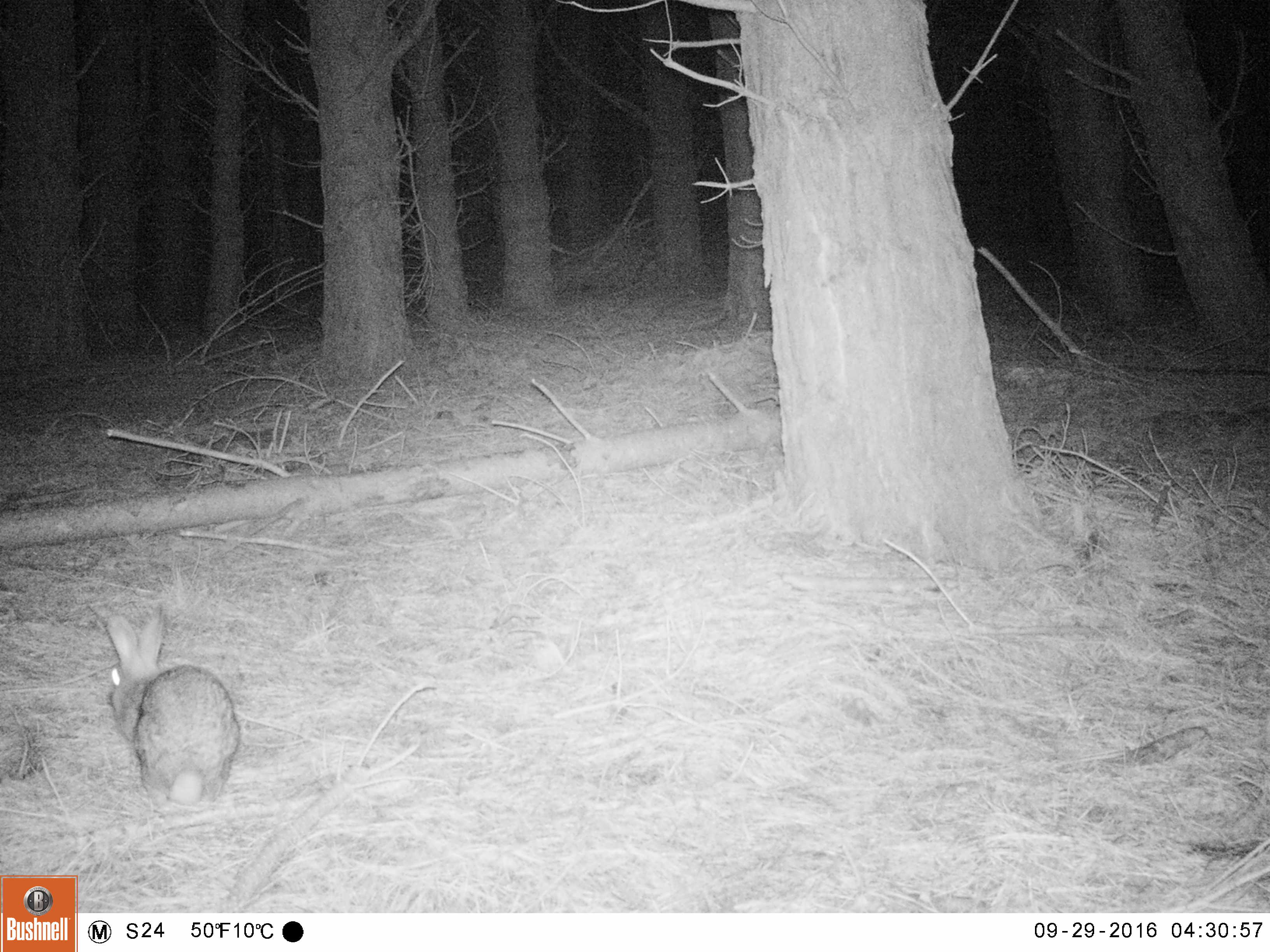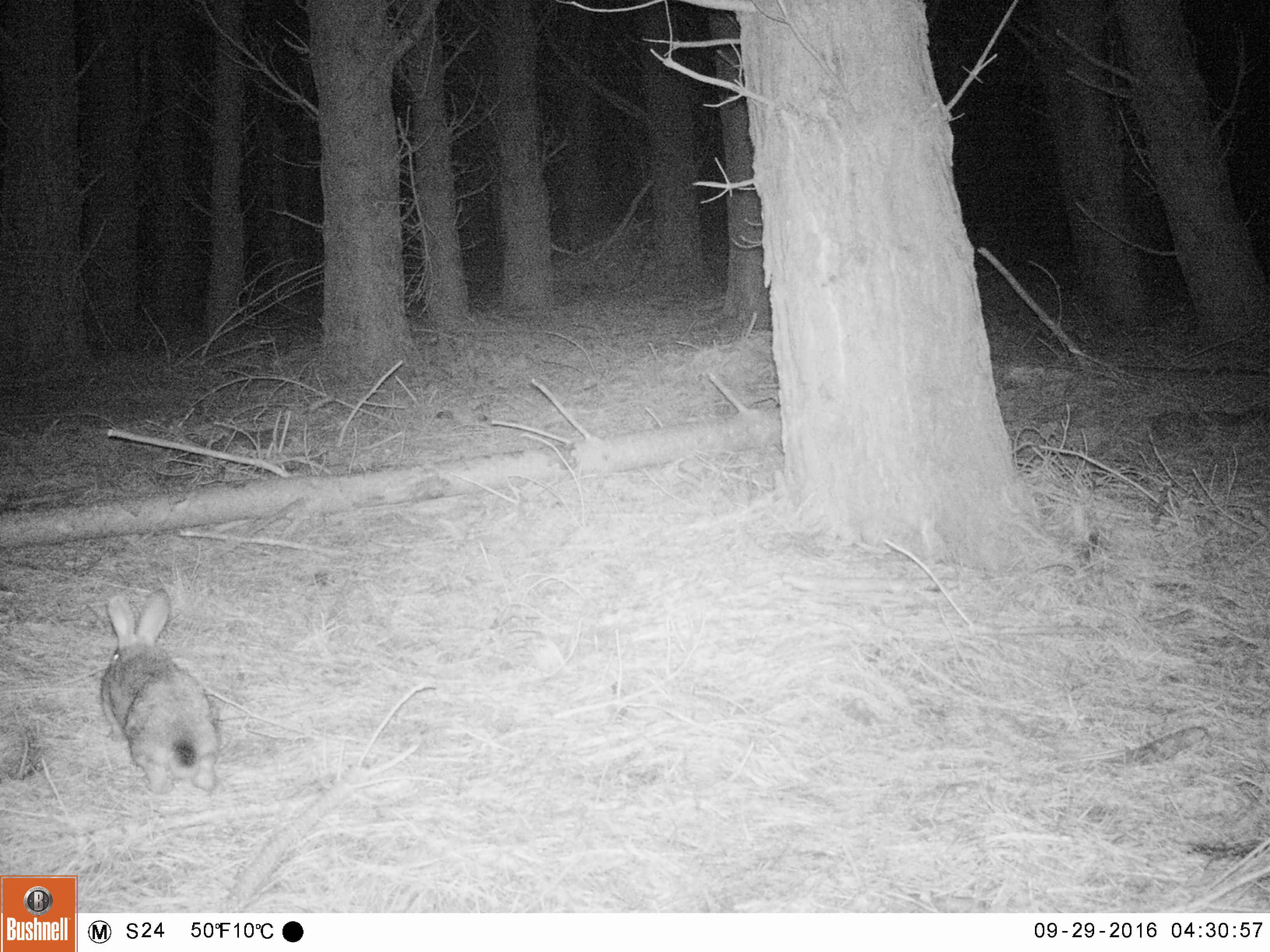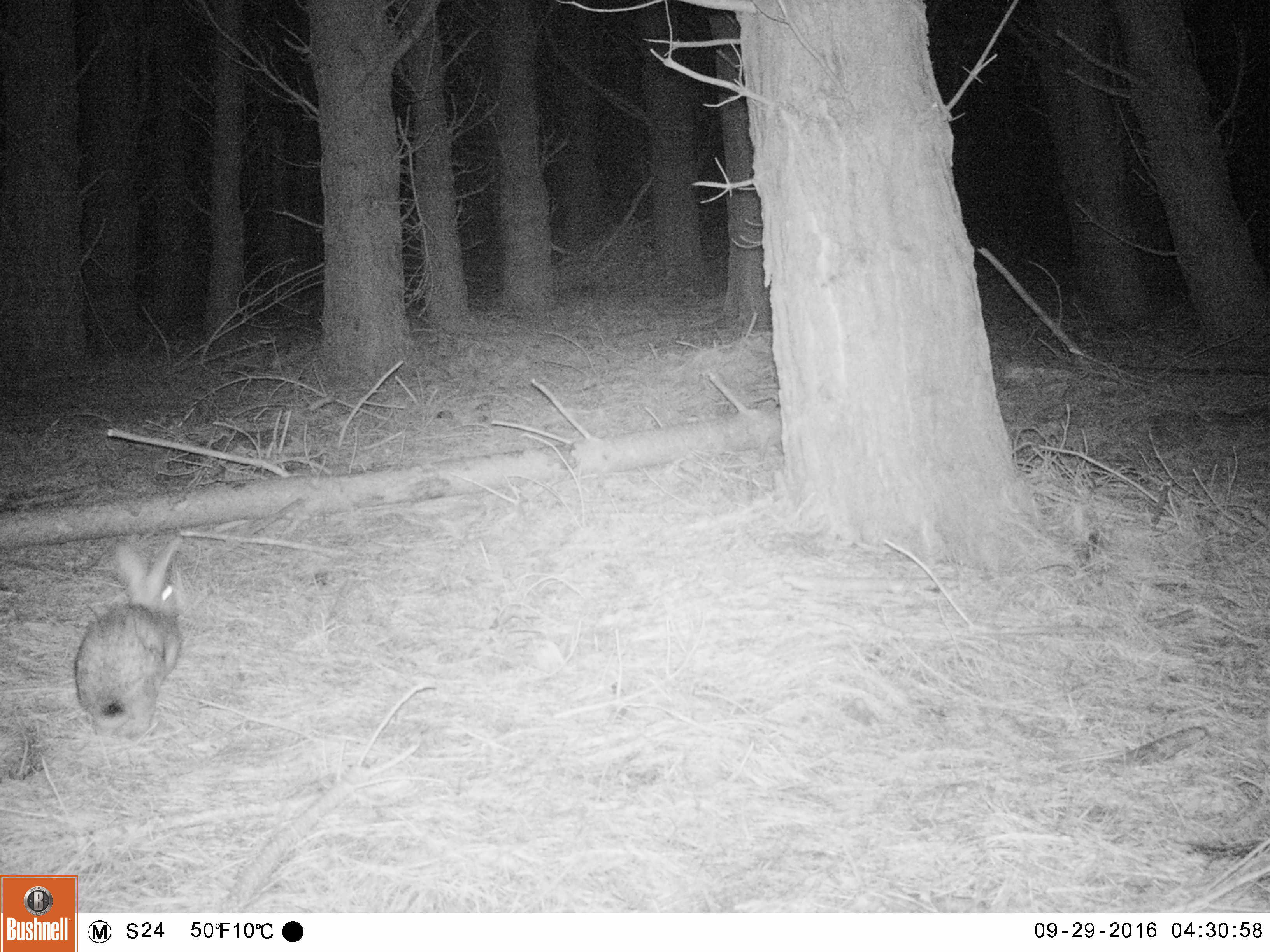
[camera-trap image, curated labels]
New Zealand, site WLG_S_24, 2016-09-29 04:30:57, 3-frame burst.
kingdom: Animalia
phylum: Chordata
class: Mammalia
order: Lagomorpha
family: Leporidae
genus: Oryctolagus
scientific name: Oryctolagus cuniculus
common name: european rabbit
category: rabbit